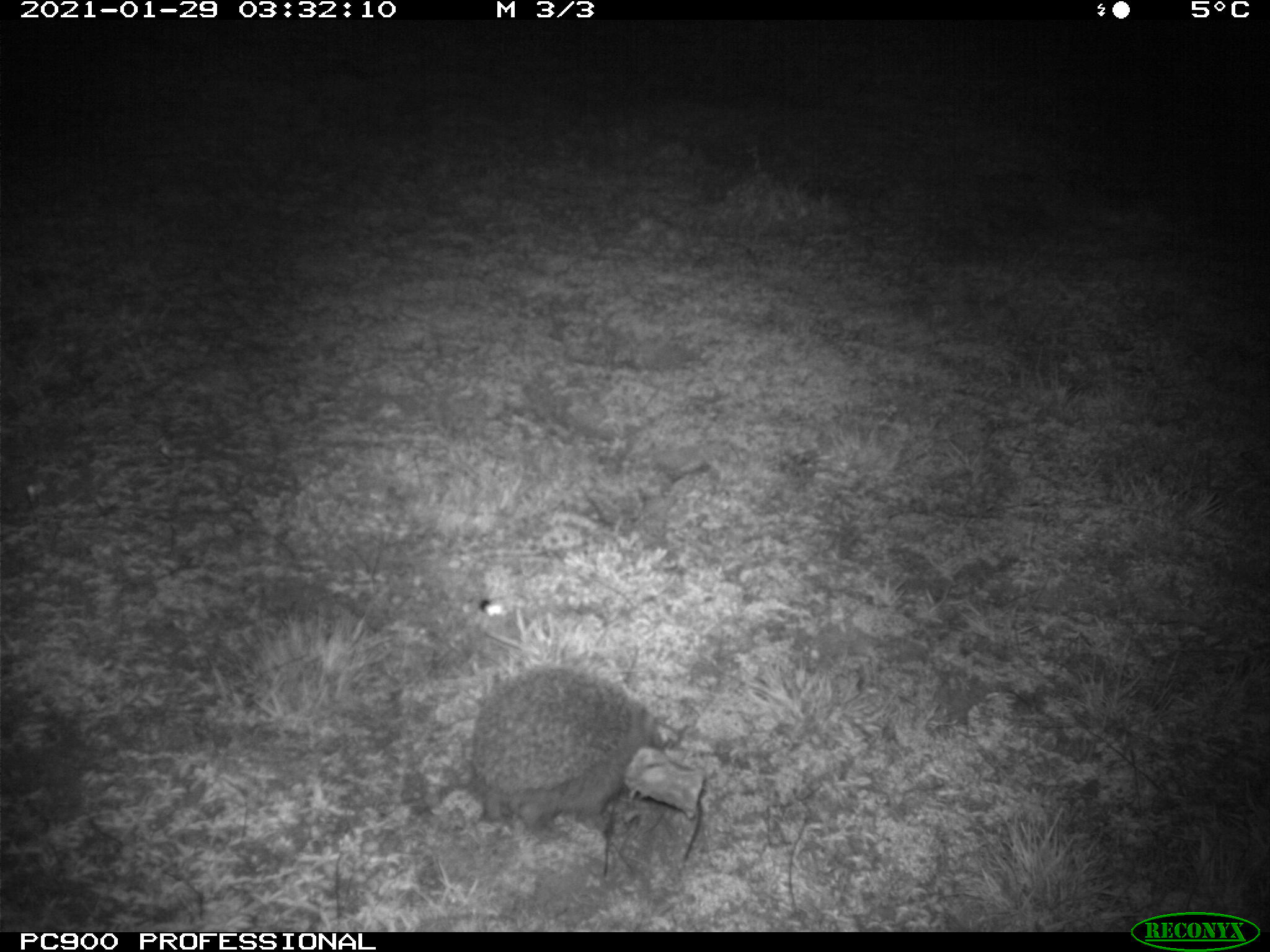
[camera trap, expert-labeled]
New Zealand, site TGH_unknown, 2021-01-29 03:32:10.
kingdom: Animalia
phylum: Chordata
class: Mammalia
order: Eulipotyphla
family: Erinaceidae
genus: Erinaceus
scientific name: Erinaceus europaeus europaeus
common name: european hedgehog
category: hedgehog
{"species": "hedgehog (european hedgehog) (Erinaceus europaeus europaeus)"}